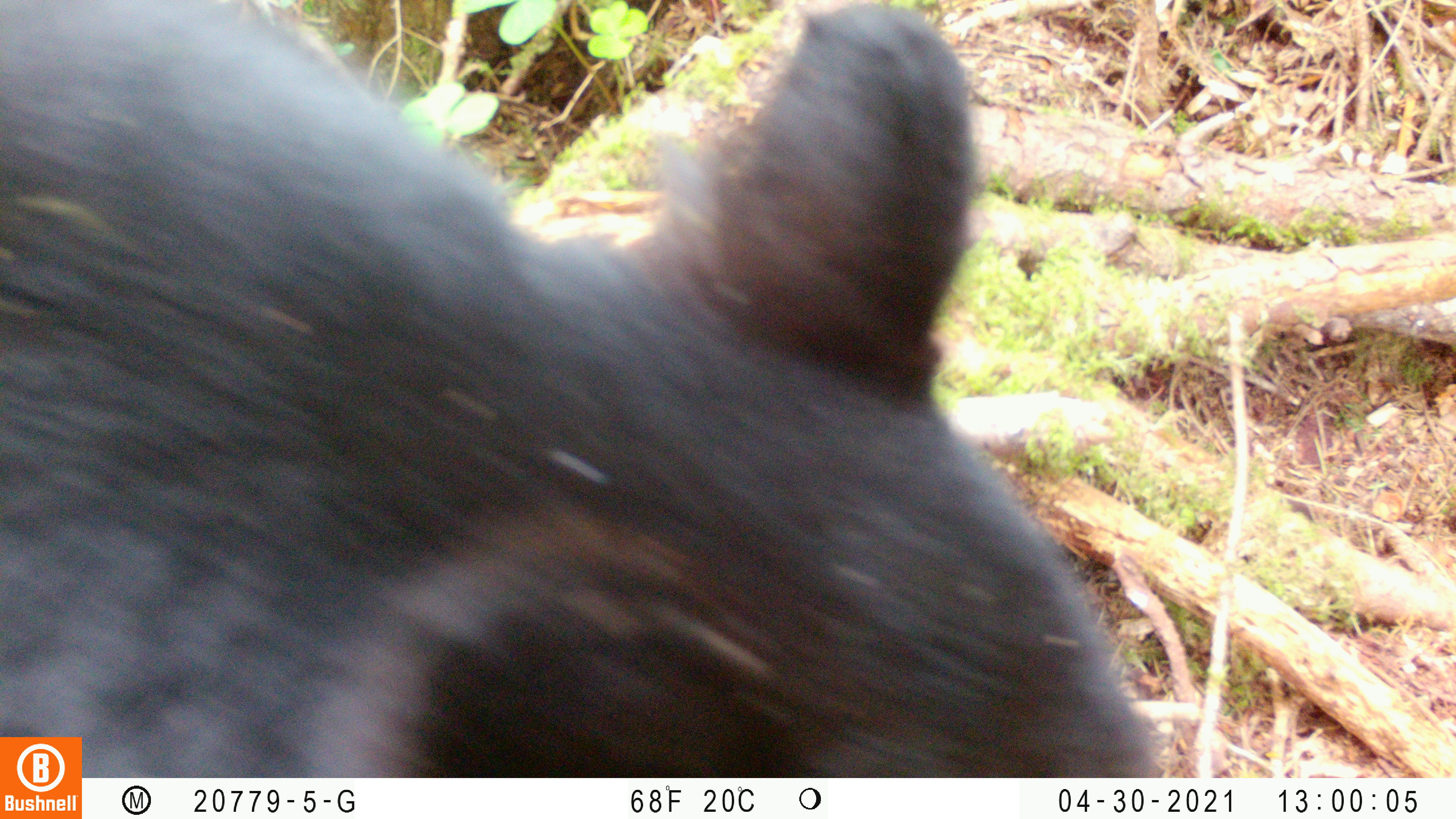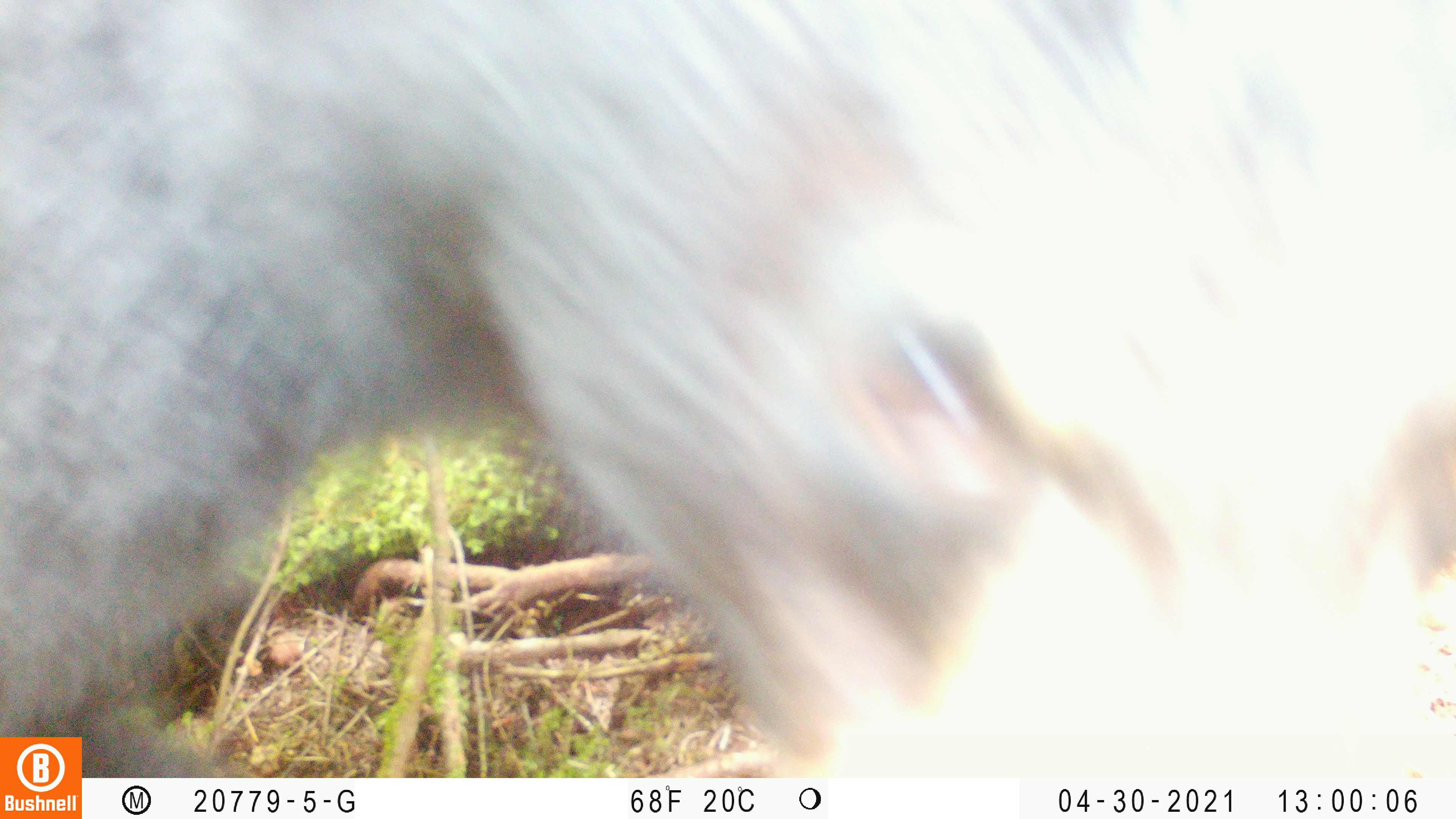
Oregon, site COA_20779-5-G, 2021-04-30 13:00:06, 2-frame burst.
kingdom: Animalia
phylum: Chordata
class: Mammalia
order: Carnivora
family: Ursidae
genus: Ursus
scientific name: Ursus americanus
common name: american black bear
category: black bear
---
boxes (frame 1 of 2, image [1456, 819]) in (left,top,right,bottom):
black bear: (84,0,1170,776)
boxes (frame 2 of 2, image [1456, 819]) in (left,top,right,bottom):
black bear: (85,0,1453,776)